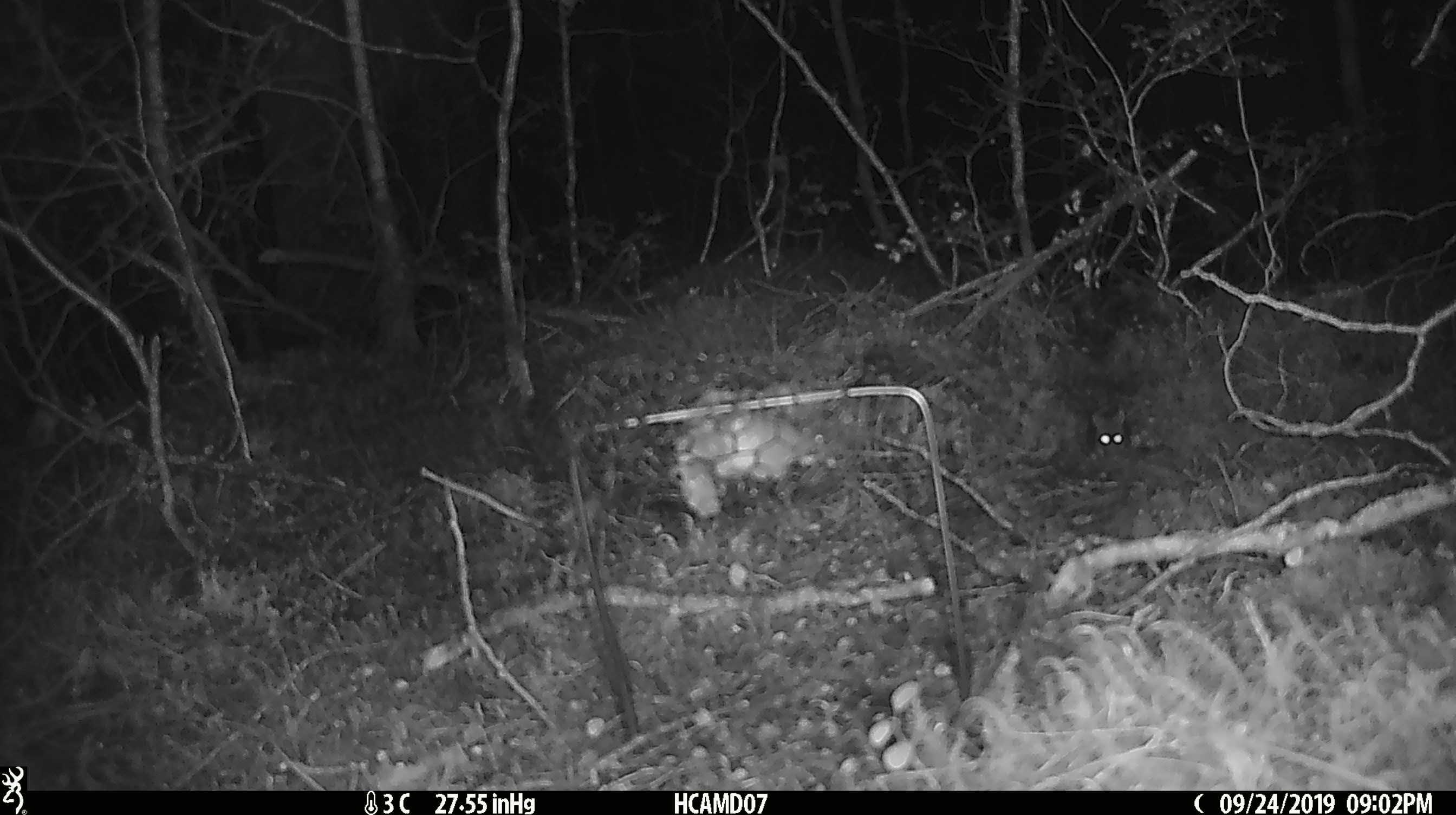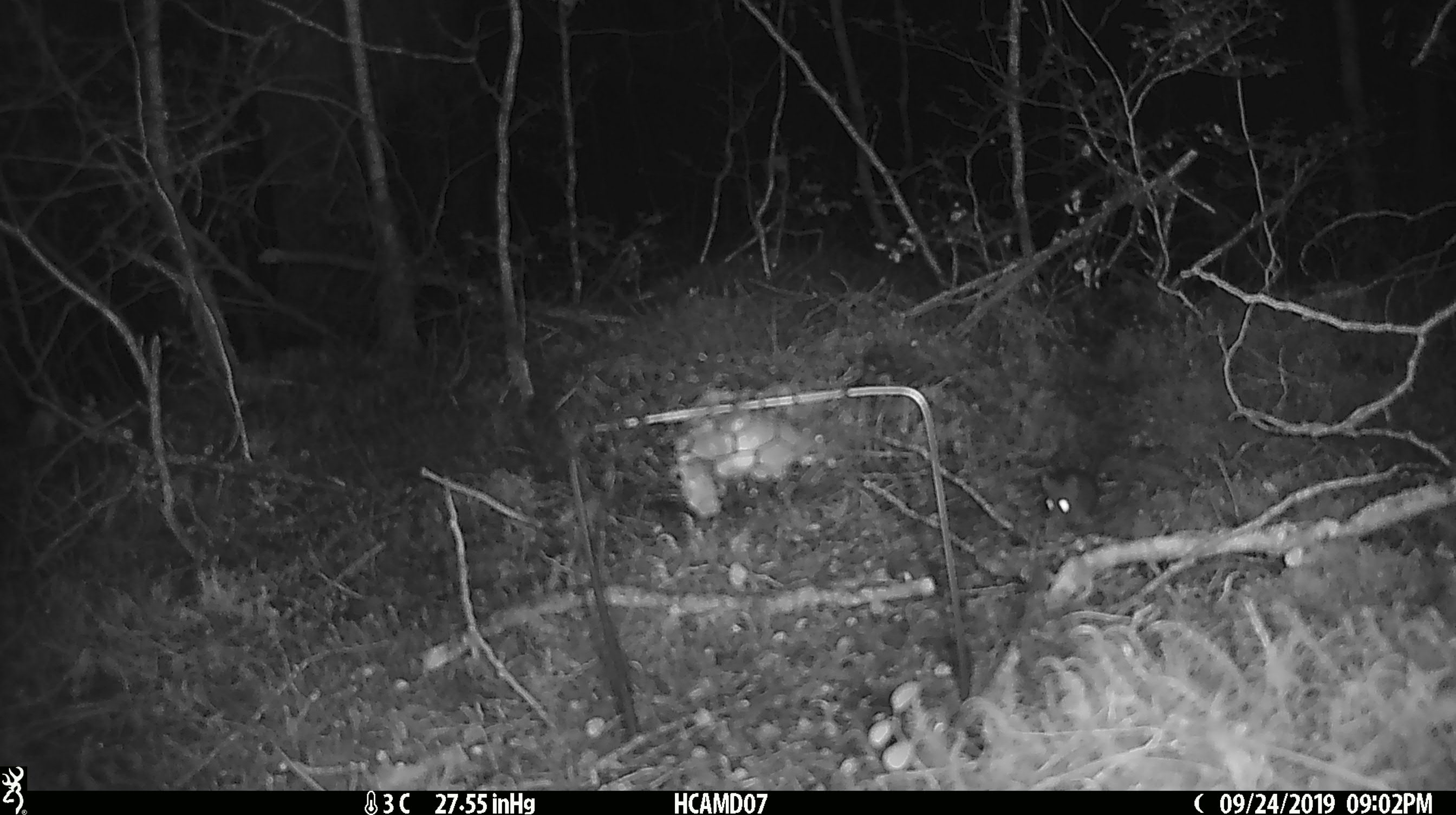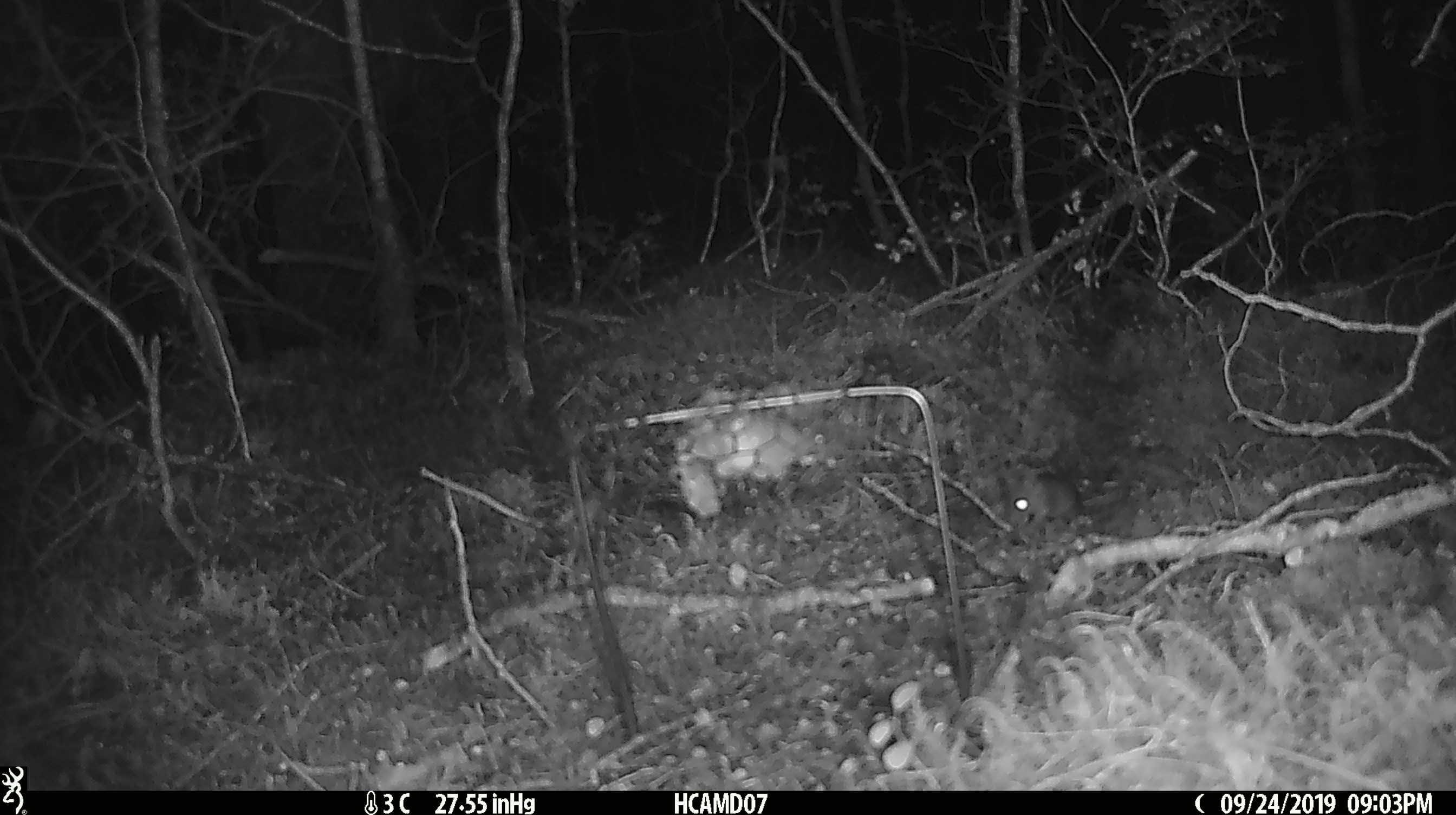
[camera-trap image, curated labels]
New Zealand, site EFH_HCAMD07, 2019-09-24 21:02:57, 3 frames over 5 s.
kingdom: Animalia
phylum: Chordata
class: Mammalia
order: Rodentia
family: Muridae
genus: Mus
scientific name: Mus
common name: mouse